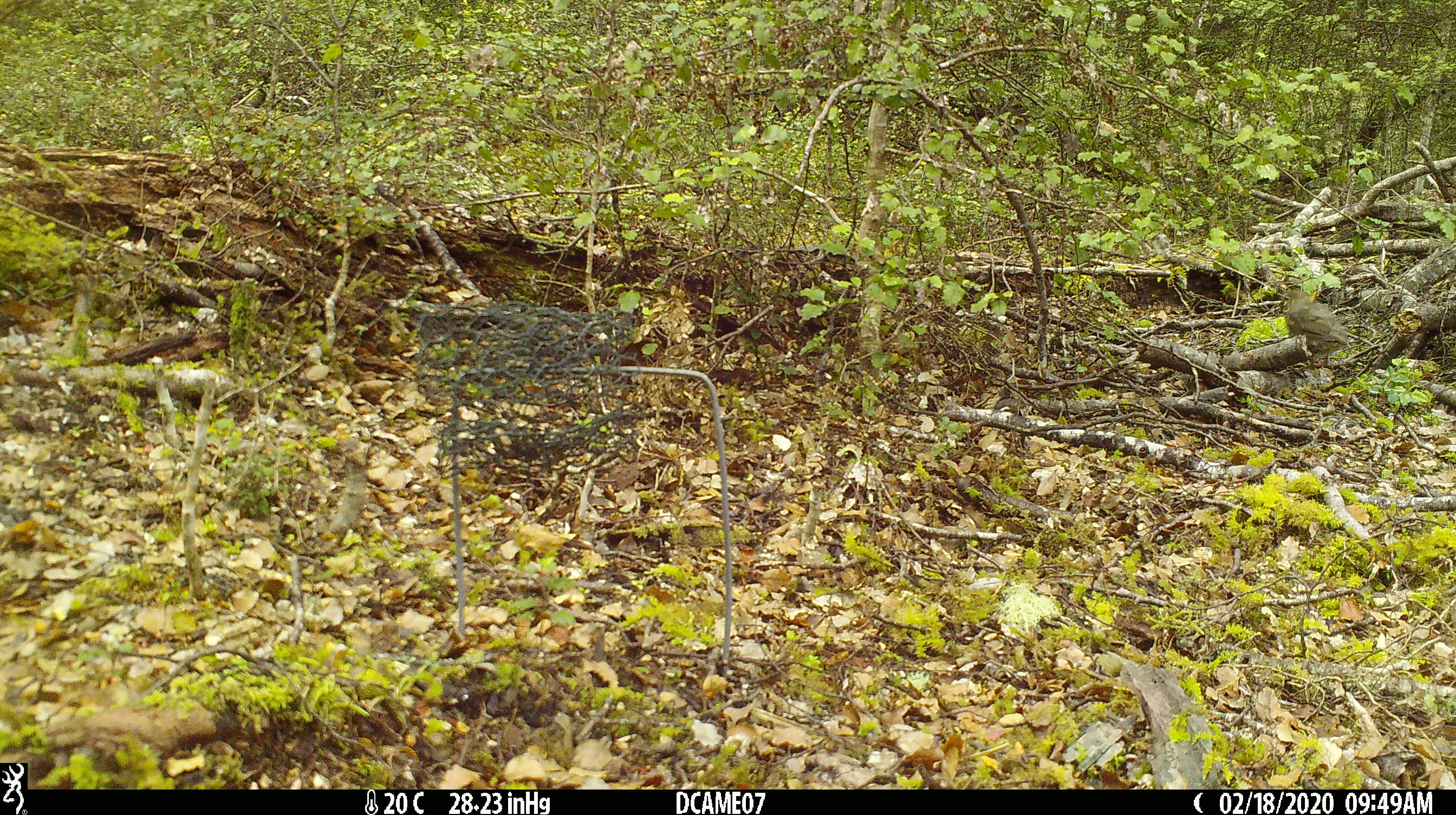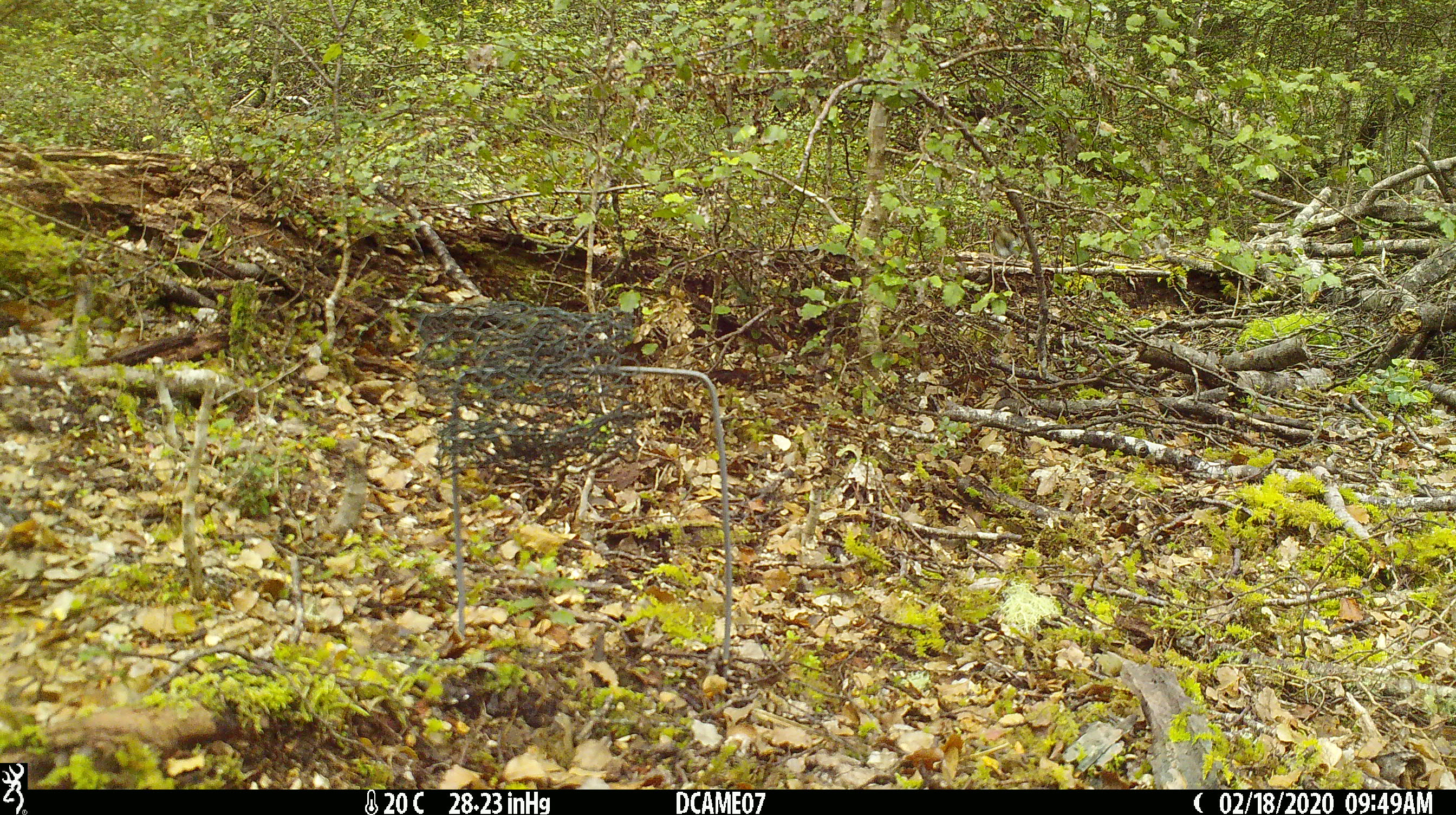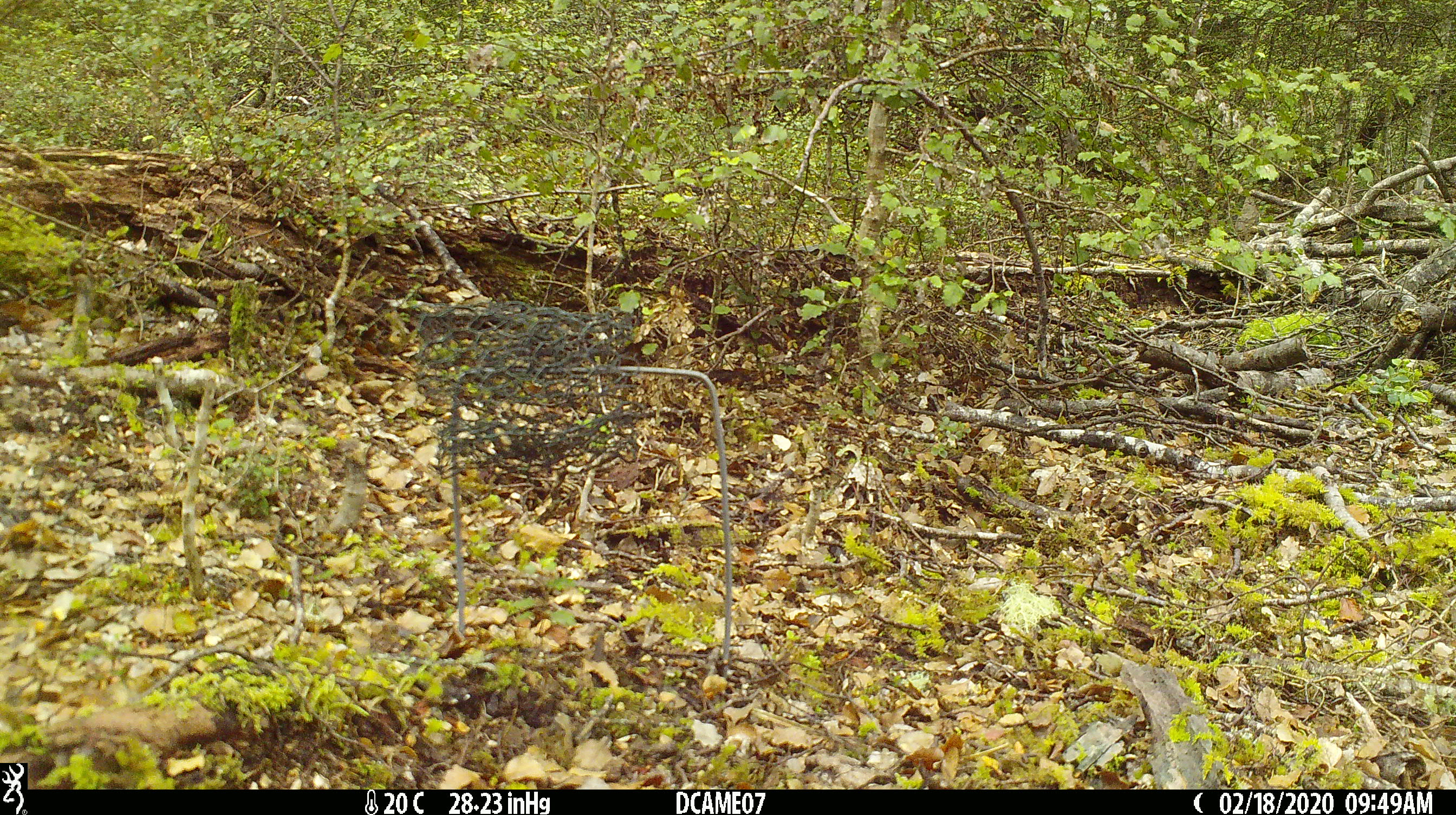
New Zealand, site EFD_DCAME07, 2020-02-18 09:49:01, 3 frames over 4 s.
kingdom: Animalia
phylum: Chordata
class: Aves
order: Passeriformes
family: Turdidae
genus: Turdus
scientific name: Turdus philomelos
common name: song thrush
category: thrush